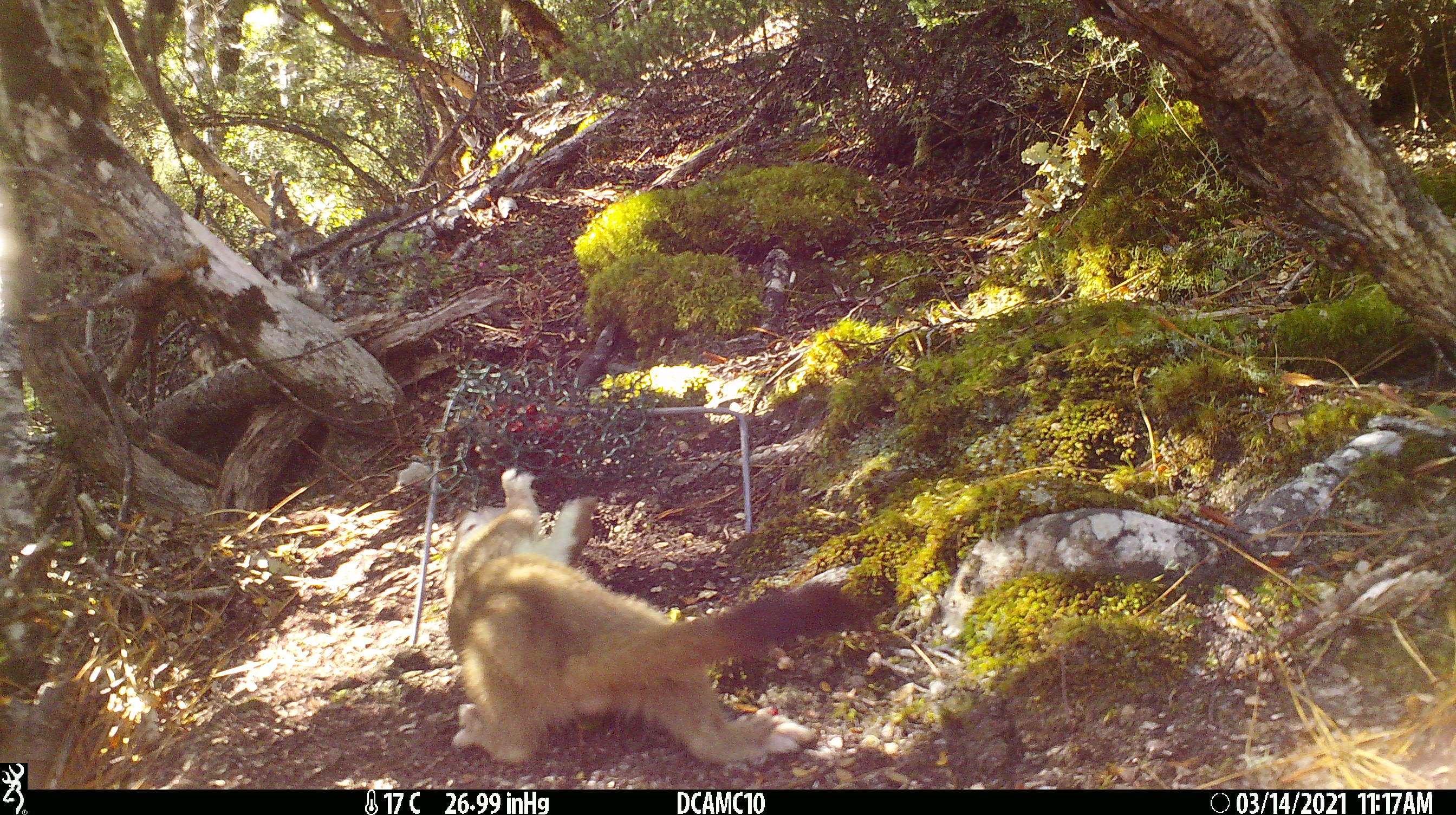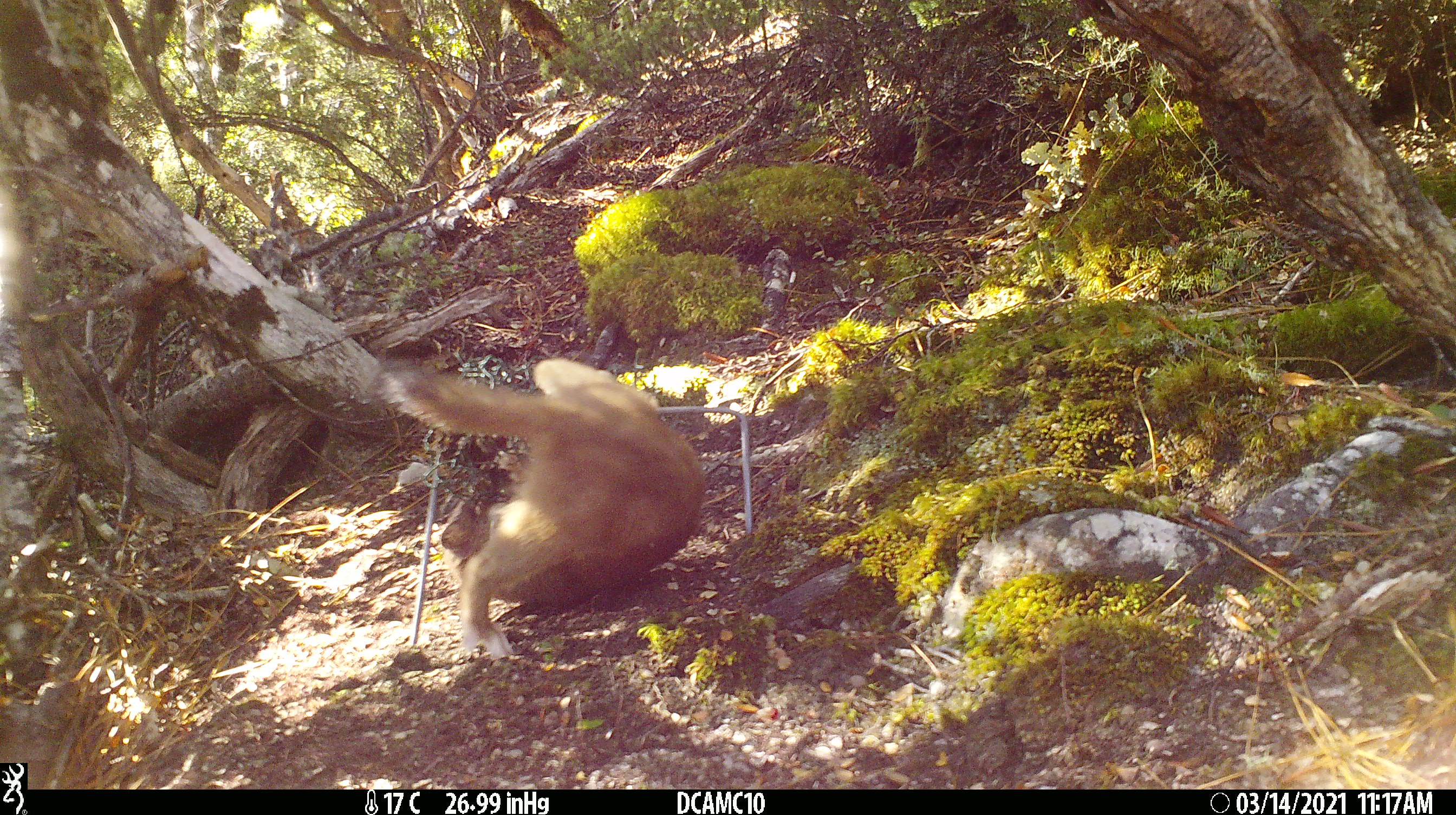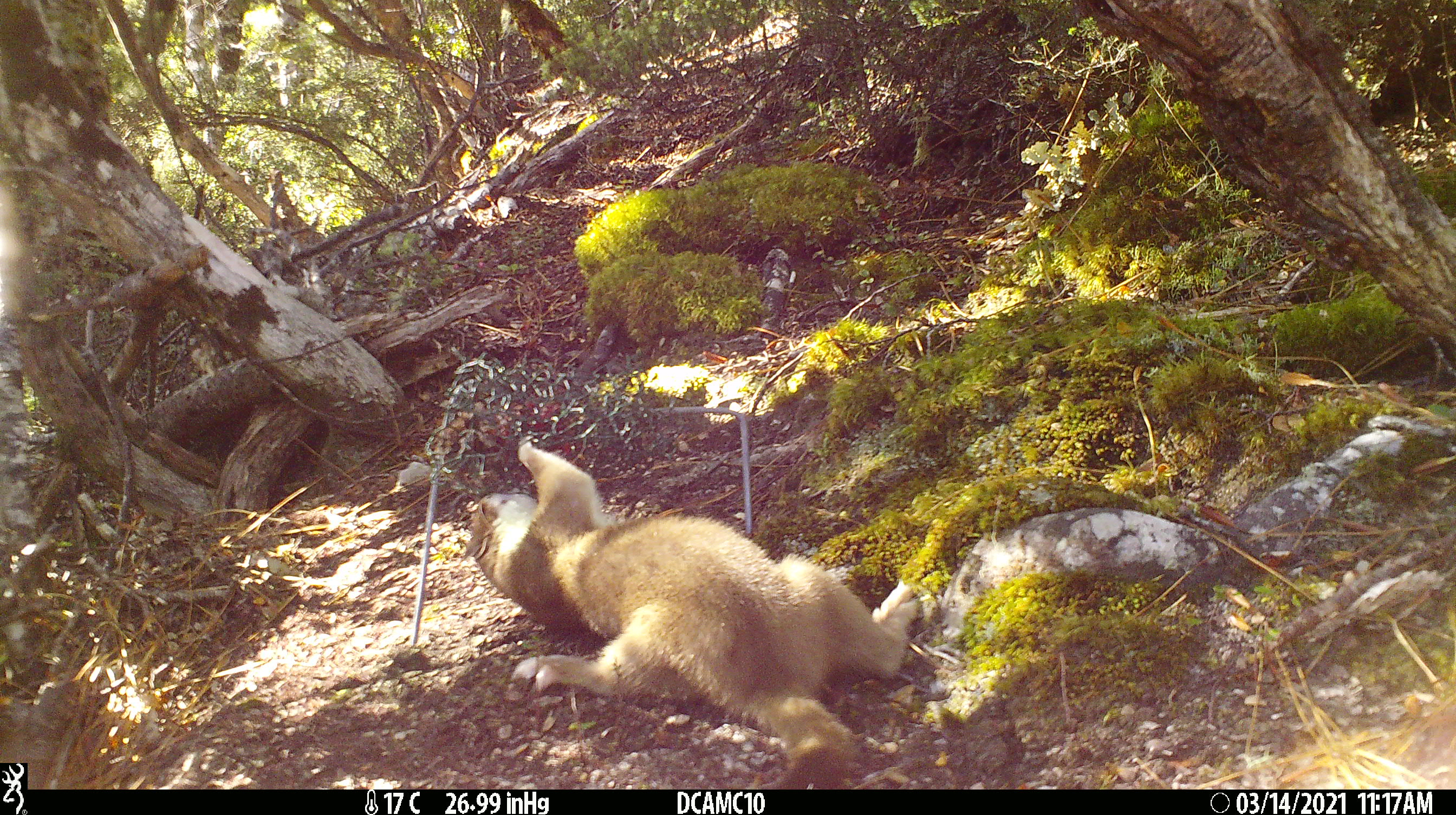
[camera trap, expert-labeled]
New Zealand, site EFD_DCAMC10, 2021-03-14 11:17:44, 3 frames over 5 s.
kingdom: Animalia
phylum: Chordata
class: Mammalia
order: Carnivora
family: Mustelidae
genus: Mustela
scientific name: Mustela erminea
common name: stoat